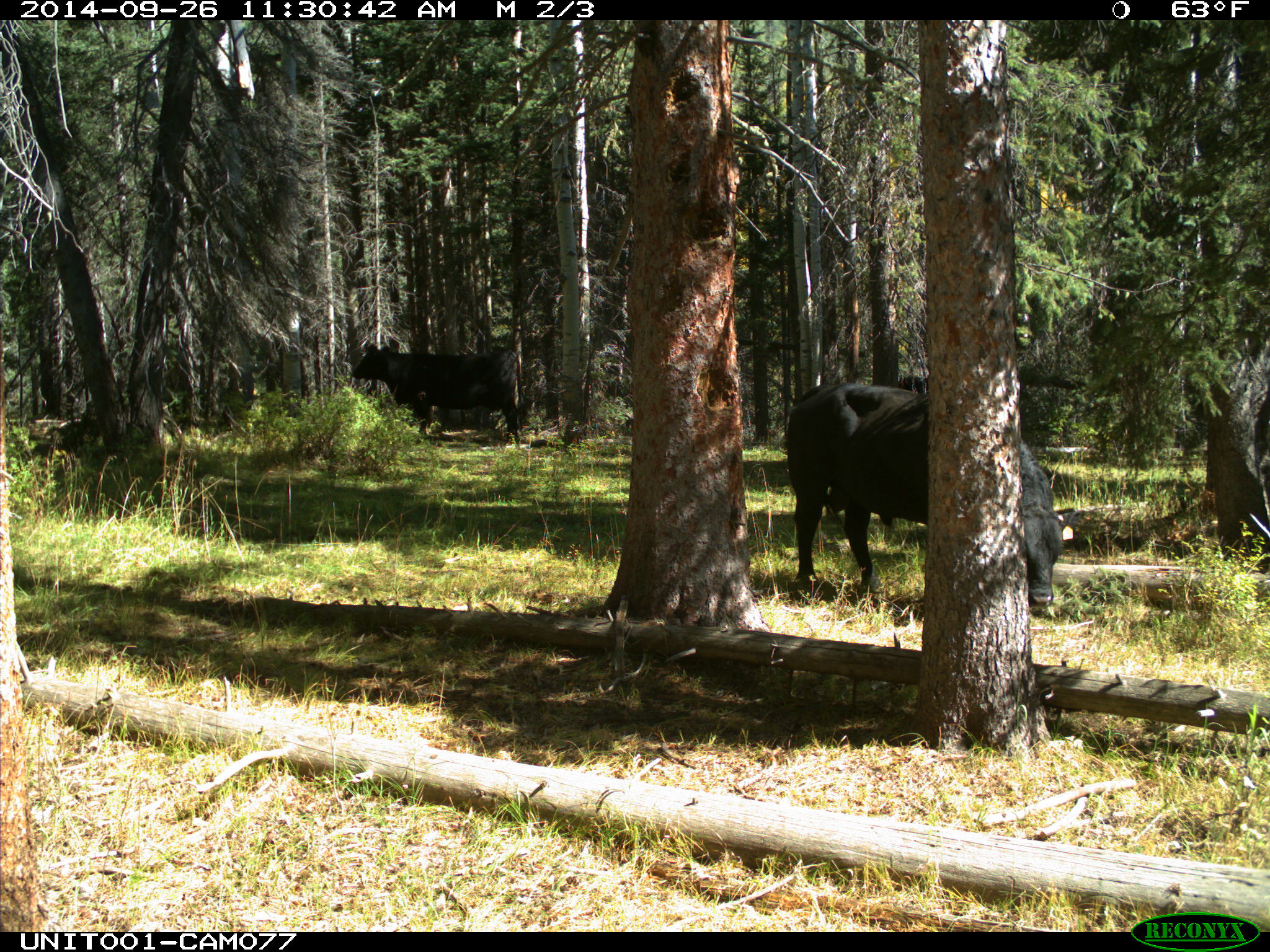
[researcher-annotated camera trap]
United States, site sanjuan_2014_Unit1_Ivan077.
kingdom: Animalia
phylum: Chordata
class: Mammalia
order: Artiodactyla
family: Bovidae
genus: Bos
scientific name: Bos taurus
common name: domestic cow